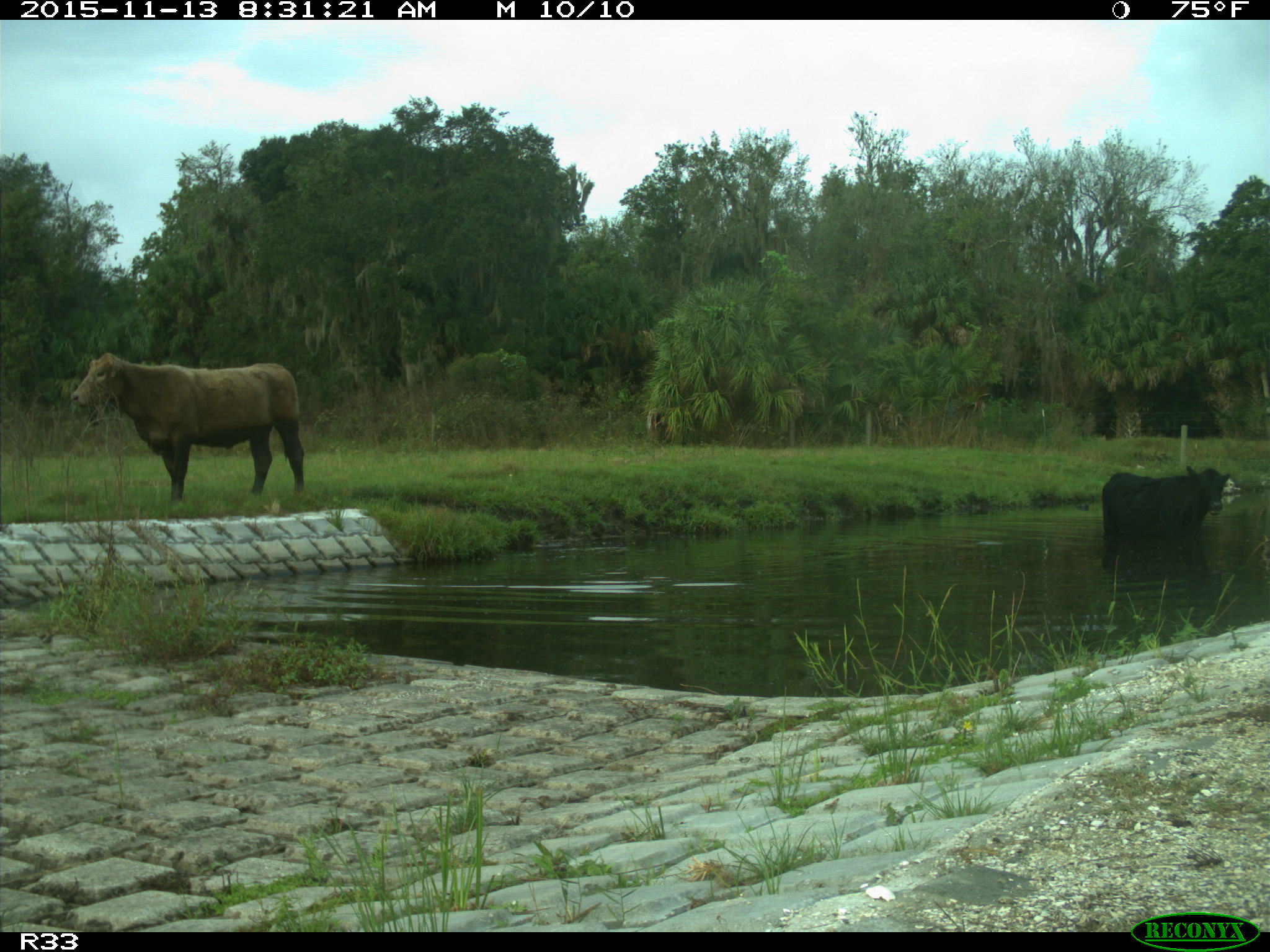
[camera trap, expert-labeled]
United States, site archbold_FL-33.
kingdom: Animalia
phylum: Chordata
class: Mammalia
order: Artiodactyla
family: Bovidae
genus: Bos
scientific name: Bos taurus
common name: domestic cow